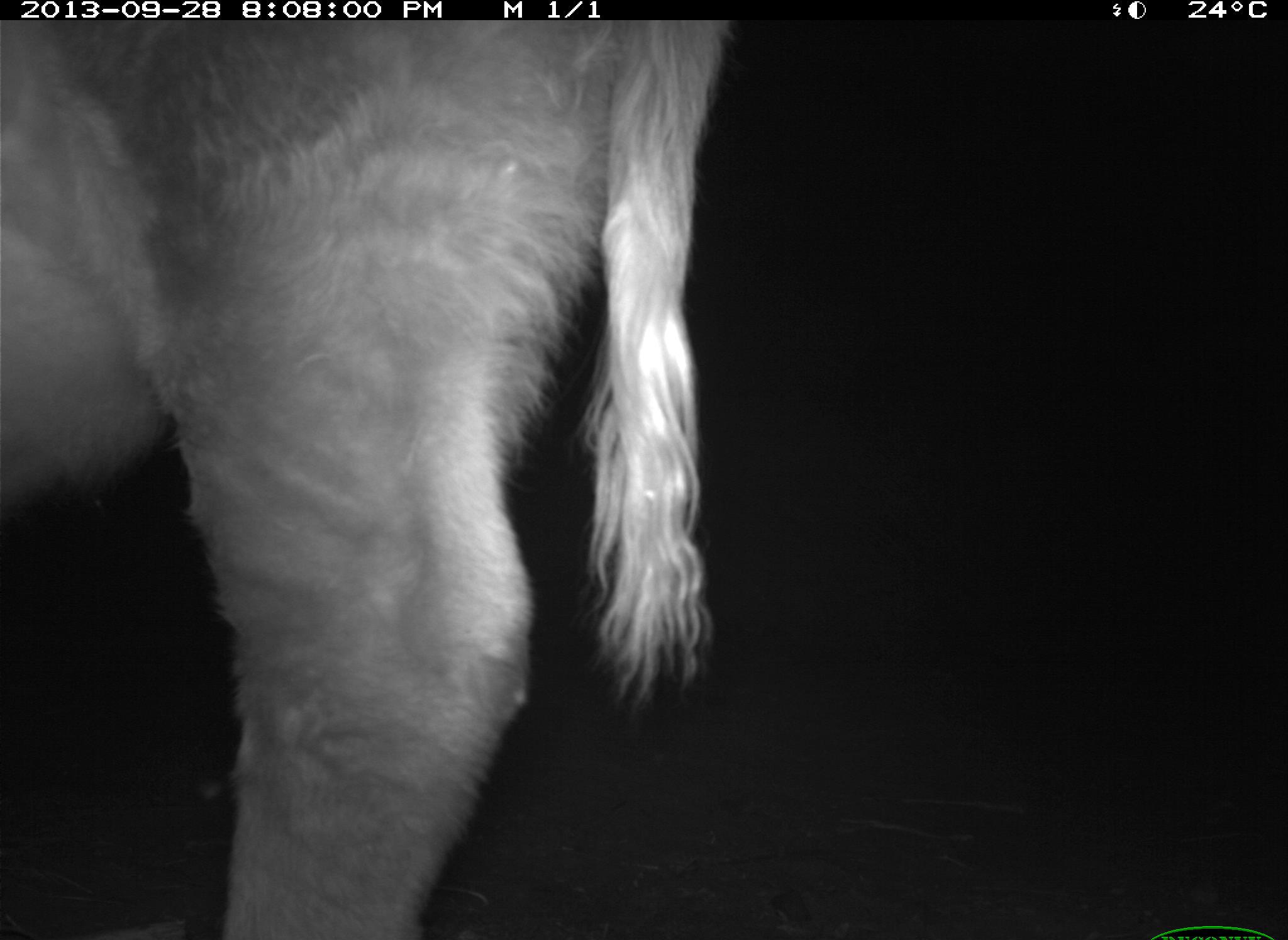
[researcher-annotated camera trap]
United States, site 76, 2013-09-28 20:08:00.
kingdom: Animalia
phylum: Chordata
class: Mammalia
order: Artiodactyla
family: Bovidae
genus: Bos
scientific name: Bos taurus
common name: cow